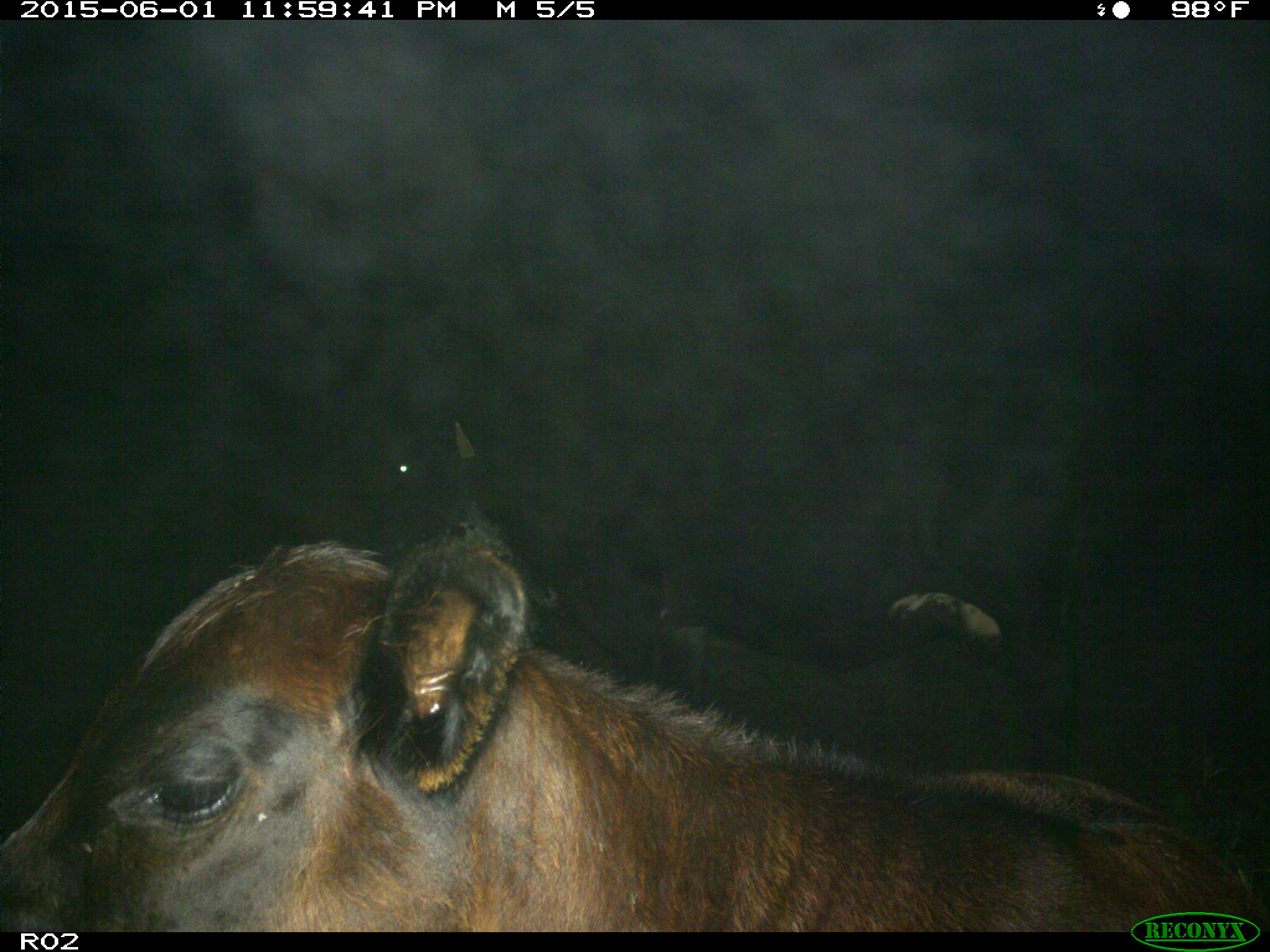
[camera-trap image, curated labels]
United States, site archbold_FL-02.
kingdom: Animalia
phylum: Chordata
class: Mammalia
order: Artiodactyla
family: Bovidae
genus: Bos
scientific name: Bos taurus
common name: domestic cow